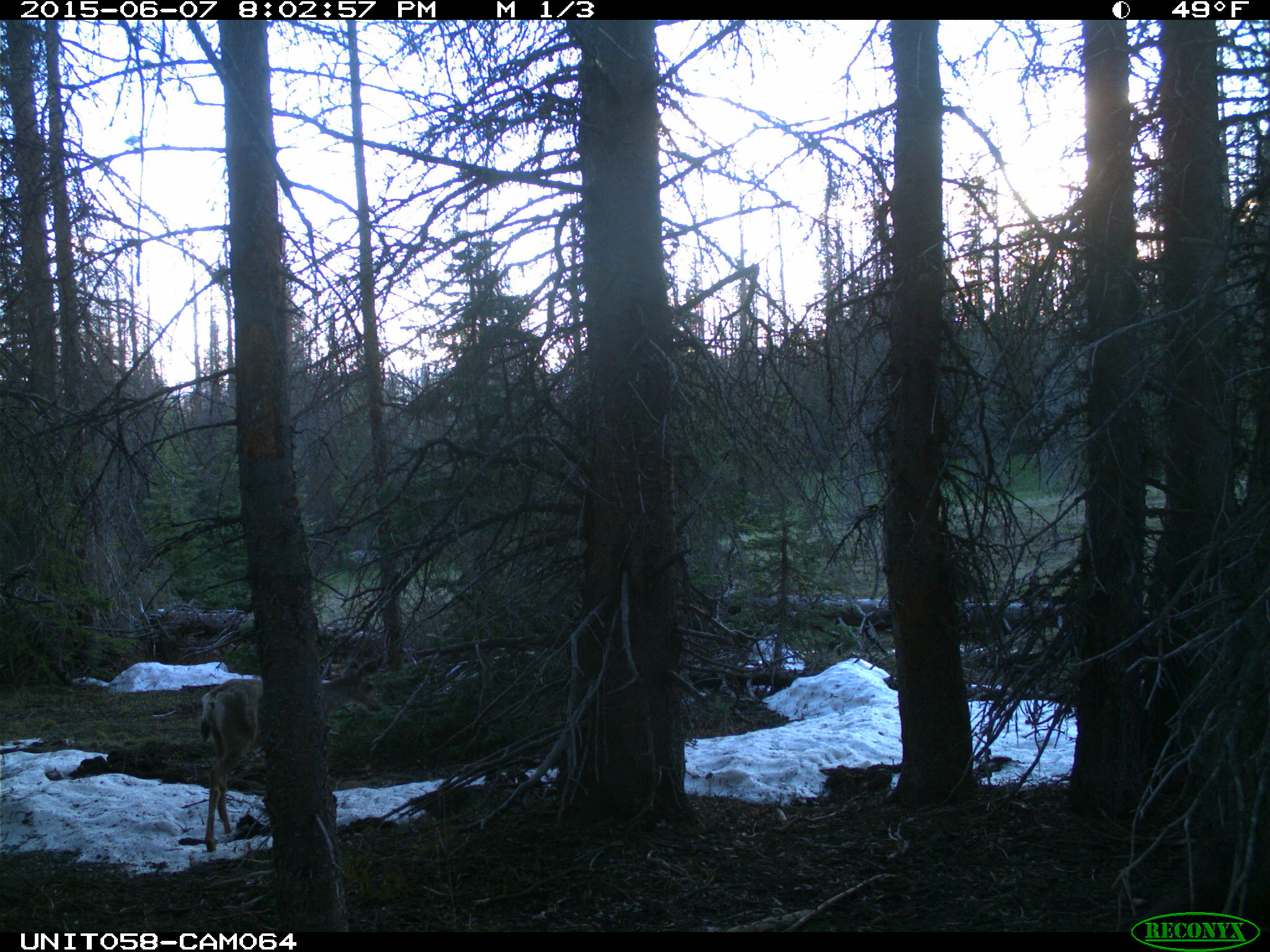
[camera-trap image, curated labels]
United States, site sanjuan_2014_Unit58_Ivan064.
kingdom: Animalia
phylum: Chordata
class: Mammalia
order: Artiodactyla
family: Cervidae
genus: Odocoileus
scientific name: Odocoileus hemionus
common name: mule deer